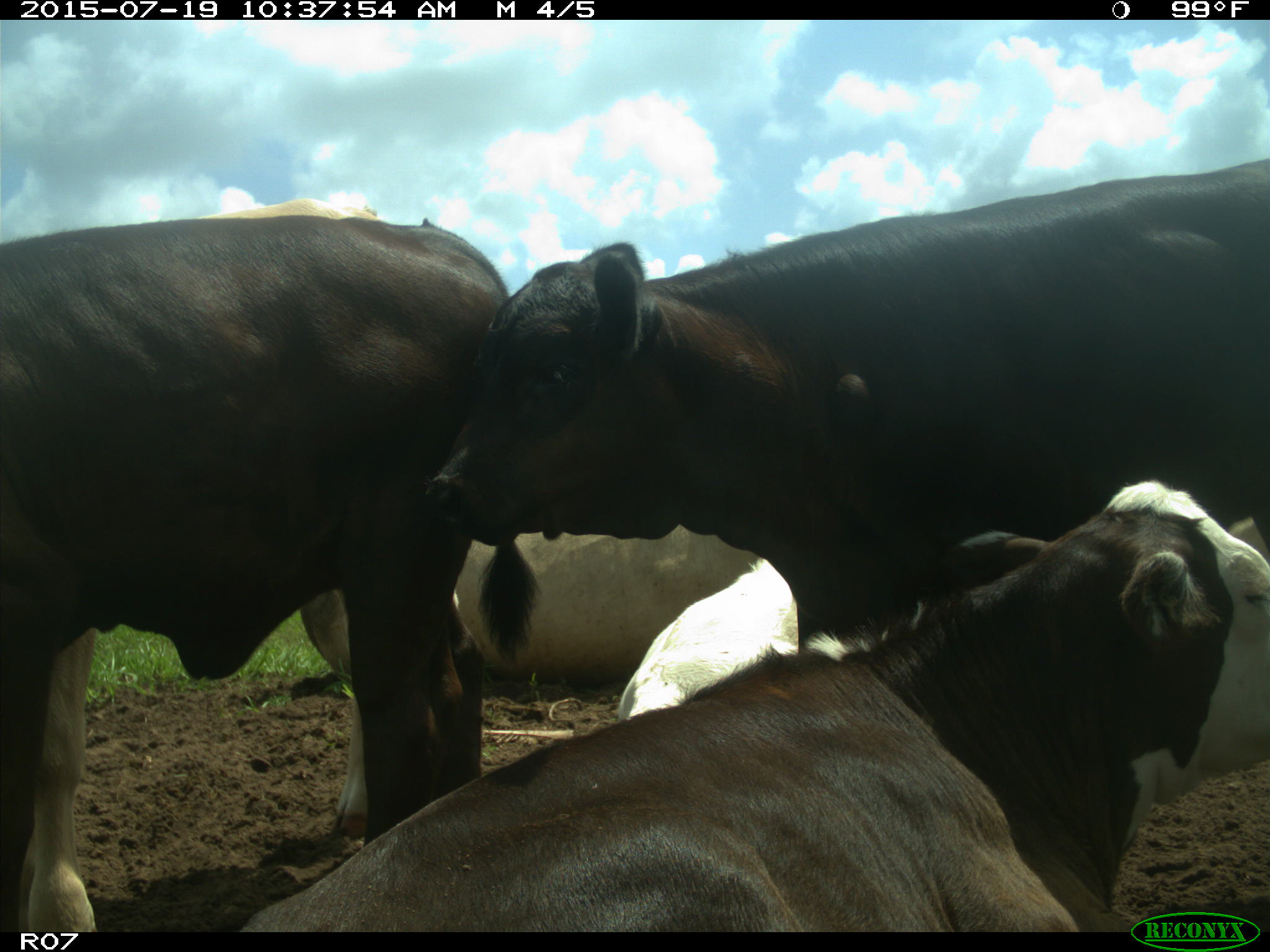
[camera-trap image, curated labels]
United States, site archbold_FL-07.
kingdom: Animalia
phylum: Chordata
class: Mammalia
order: Artiodactyla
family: Bovidae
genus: Bos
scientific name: Bos taurus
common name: domestic cow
Bos taurus (domestic cow).